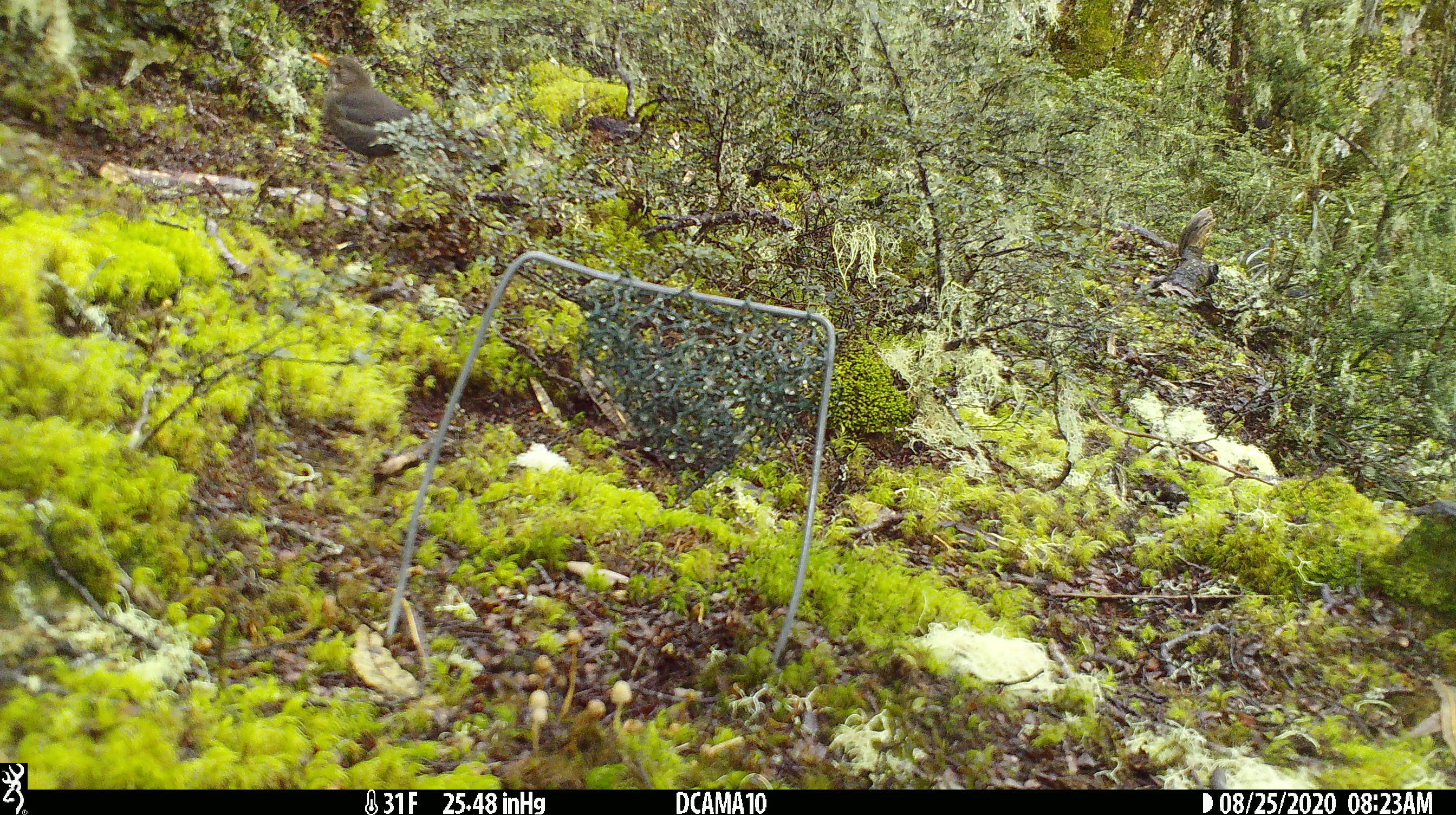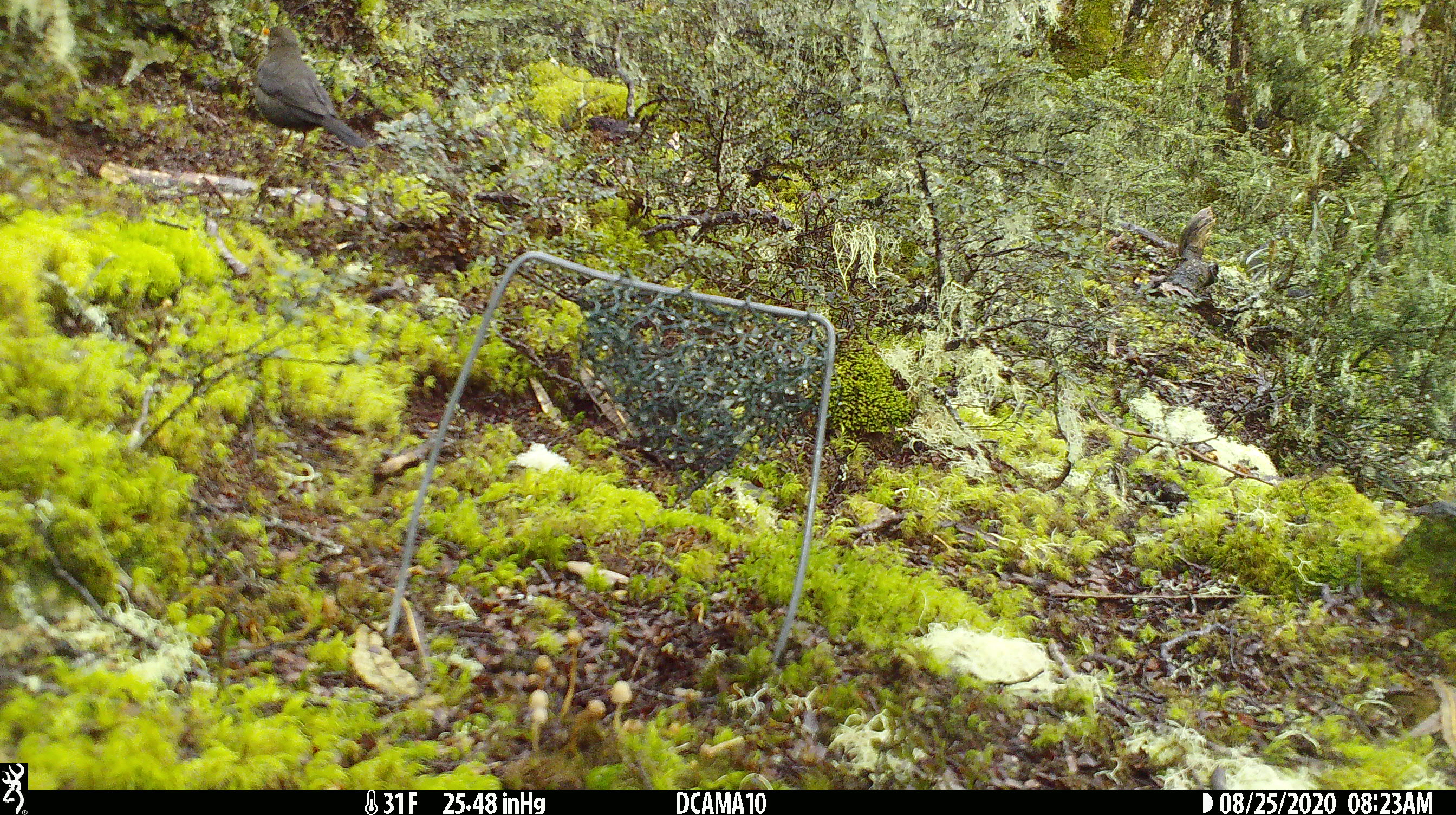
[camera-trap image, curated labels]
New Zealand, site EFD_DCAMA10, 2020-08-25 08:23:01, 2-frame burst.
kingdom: Animalia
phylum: Chordata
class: Aves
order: Passeriformes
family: Turdidae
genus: Turdus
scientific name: Turdus merula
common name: eurasian blackbird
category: blackbird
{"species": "blackbird (eurasian blackbird) (Turdus merula)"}